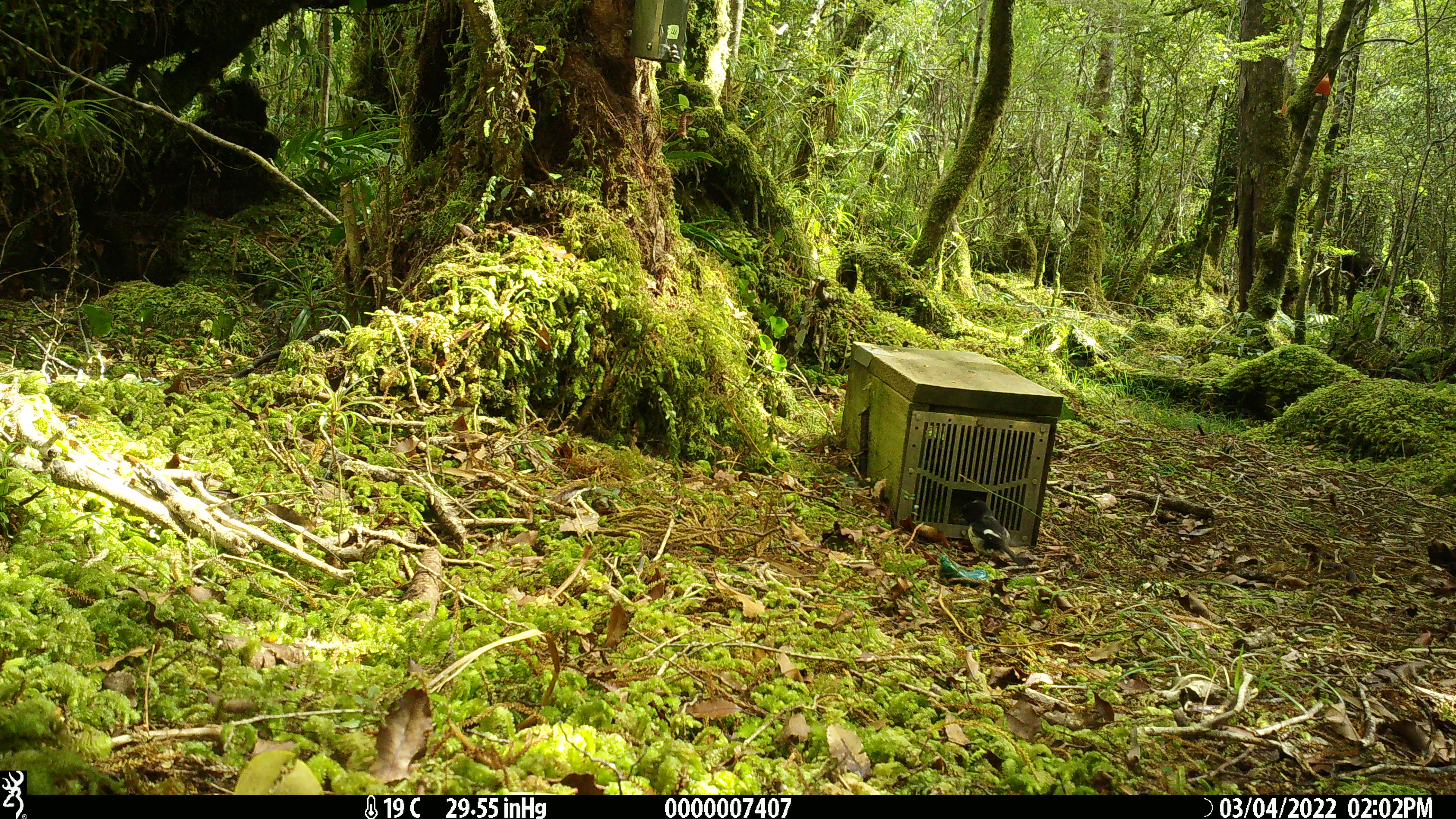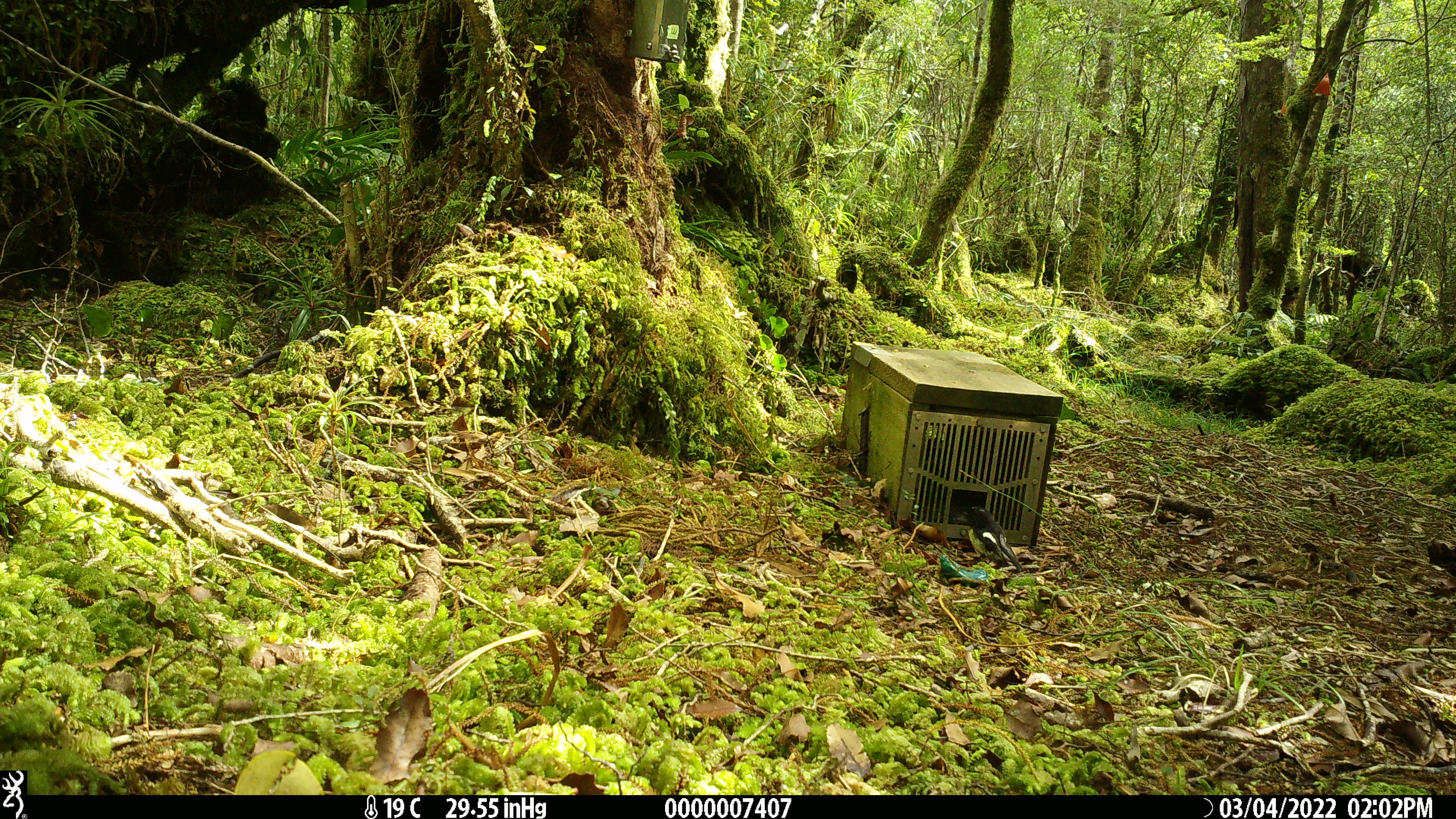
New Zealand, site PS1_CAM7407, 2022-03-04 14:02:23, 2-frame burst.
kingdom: Animalia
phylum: Chordata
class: Aves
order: Passeriformes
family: Petroicidae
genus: Petroica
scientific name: Petroica macrocephala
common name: tomtit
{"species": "tomtit (Petroica macrocephala)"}